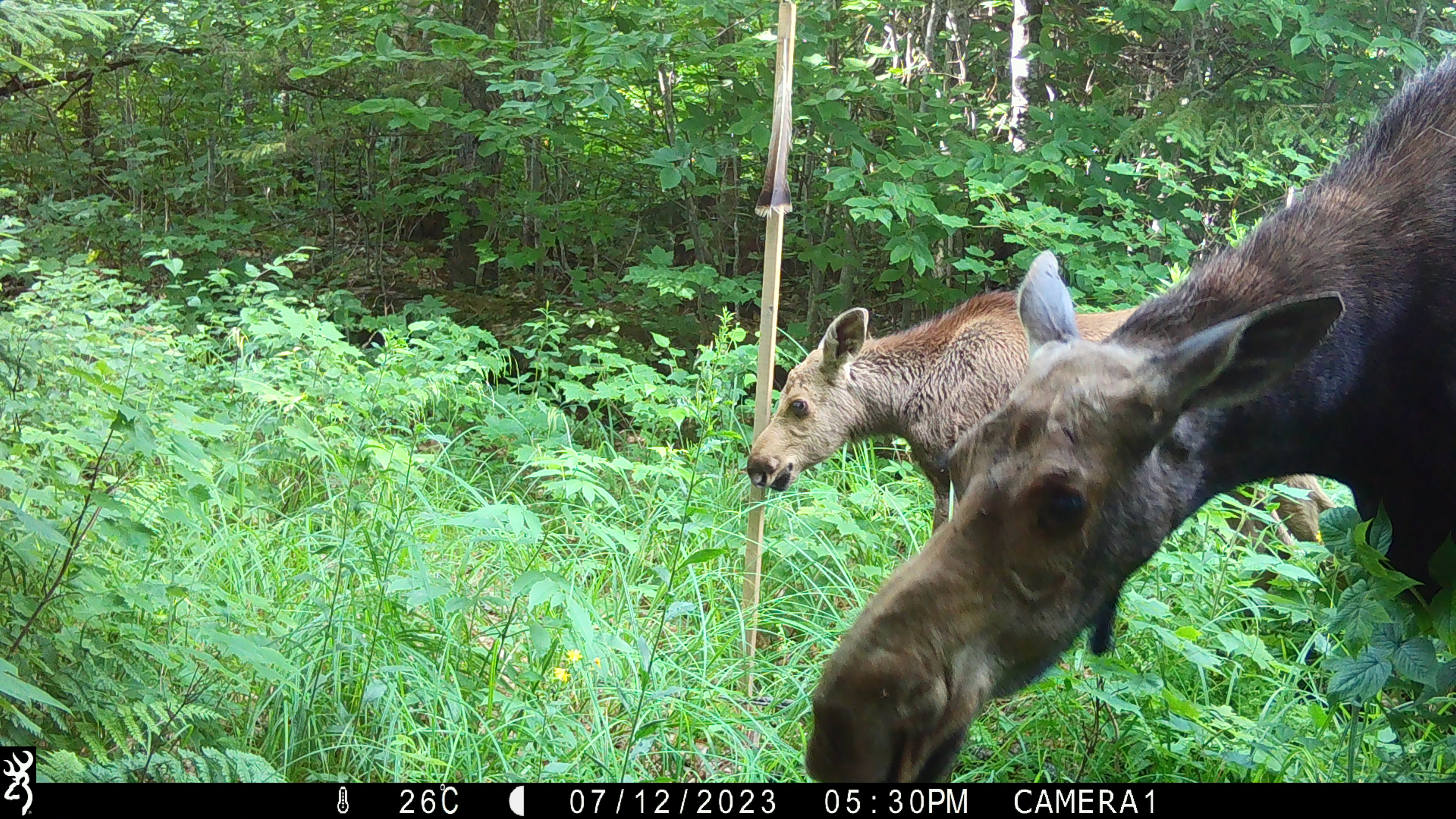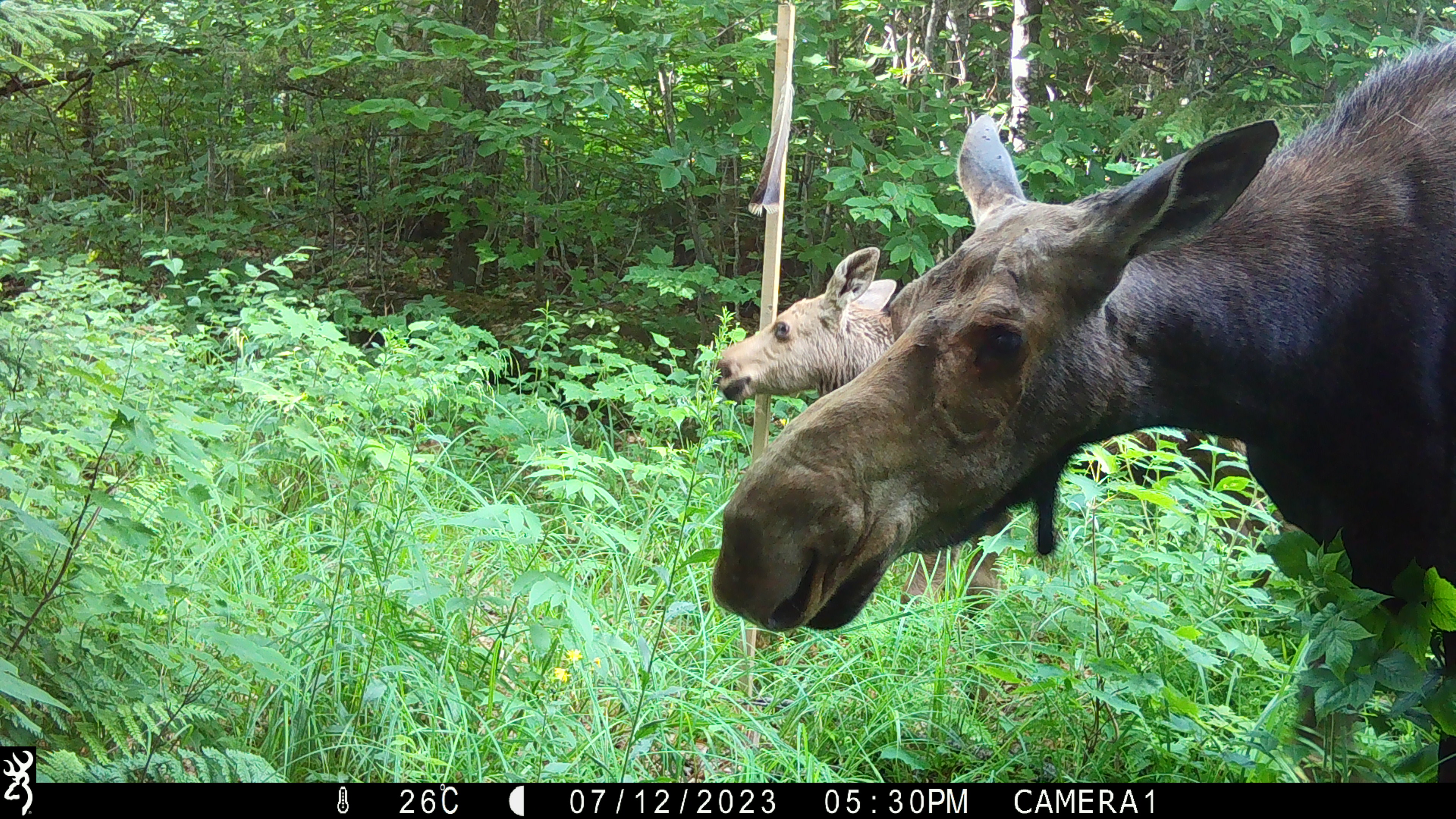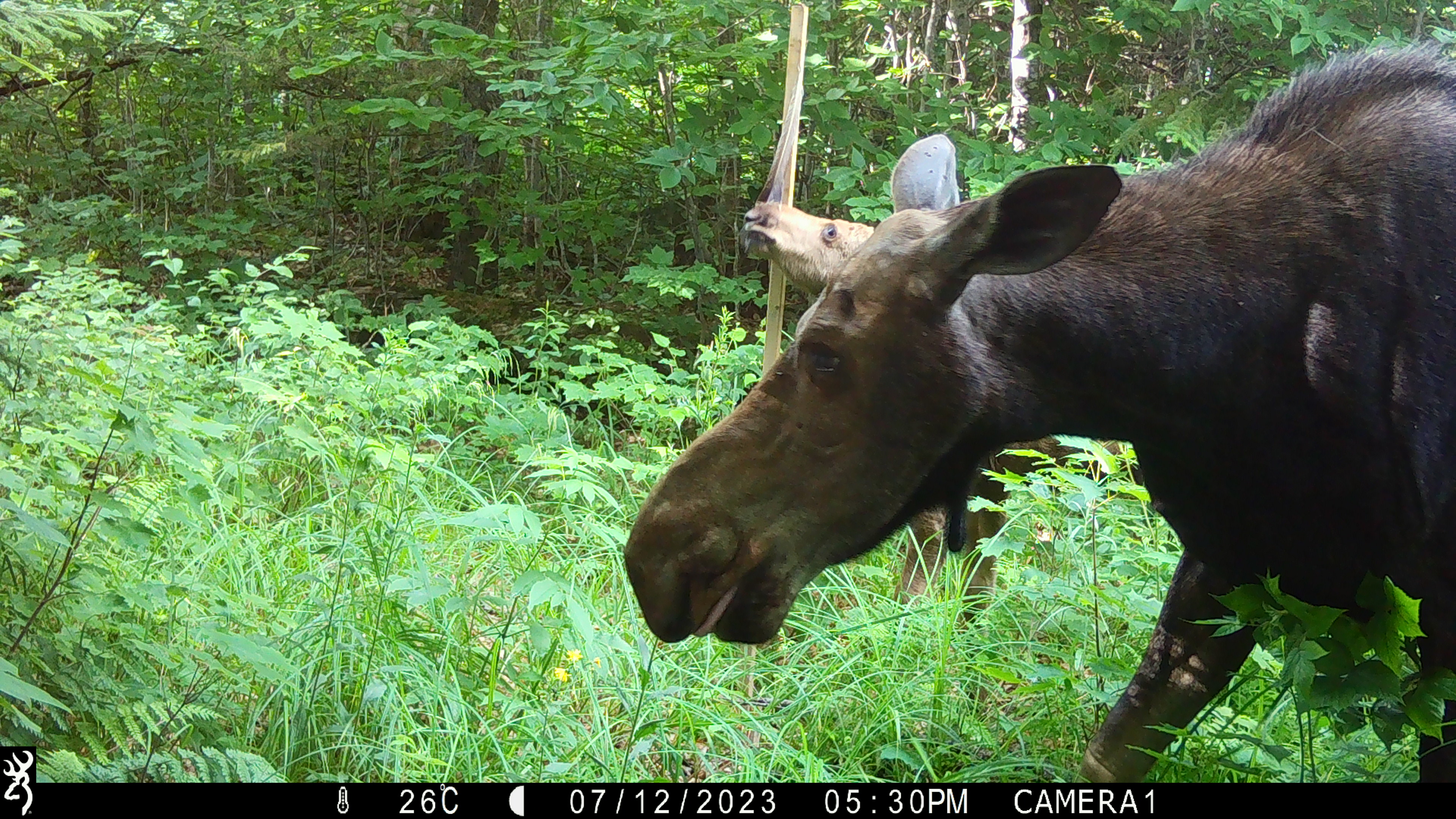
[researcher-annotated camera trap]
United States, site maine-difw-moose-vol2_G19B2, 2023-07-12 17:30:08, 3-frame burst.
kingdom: Animalia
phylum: Chordata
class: Mammalia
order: Artiodactyla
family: Cervidae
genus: Alces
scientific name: Alces alces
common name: moose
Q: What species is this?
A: Moose (Alces alces).